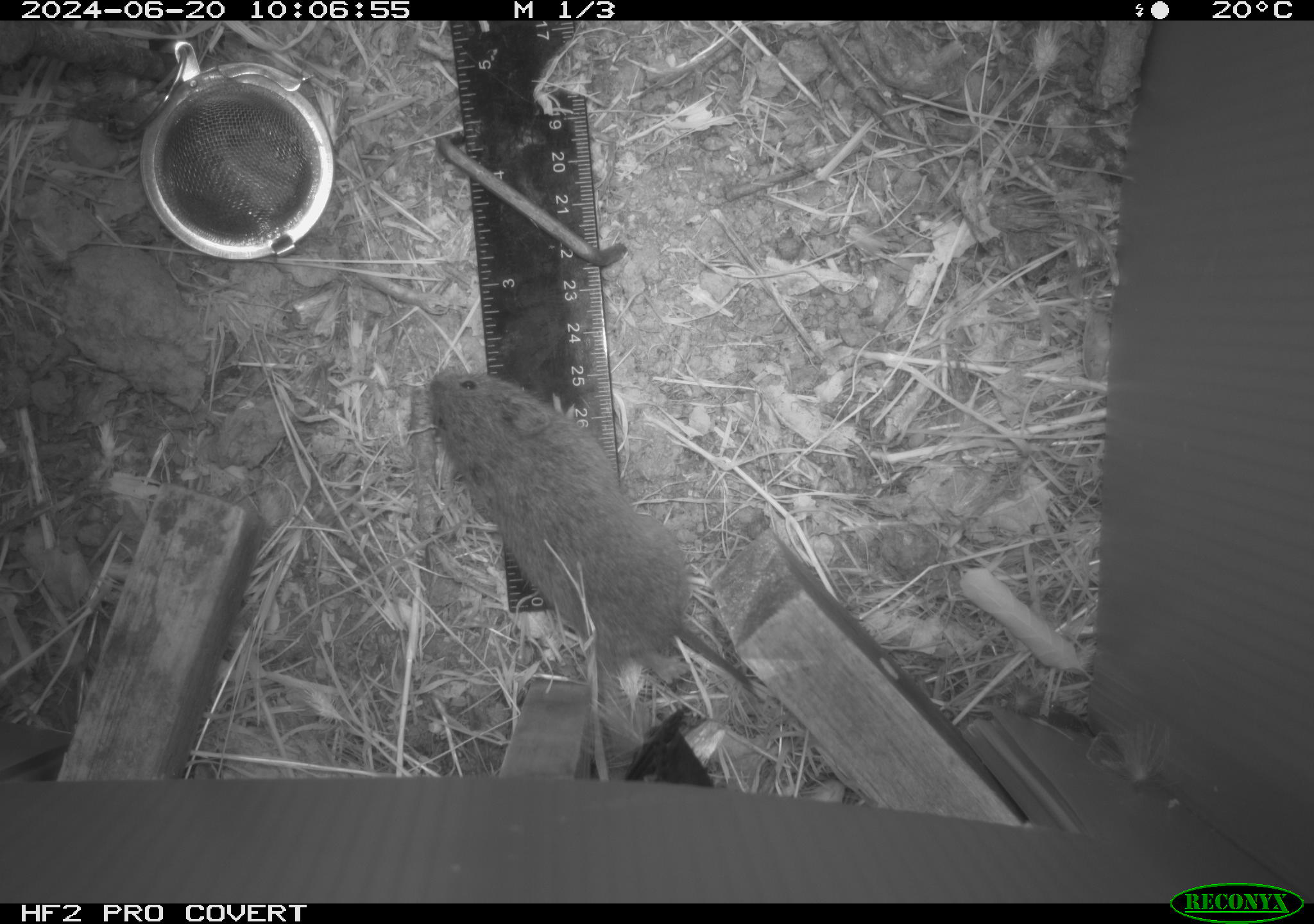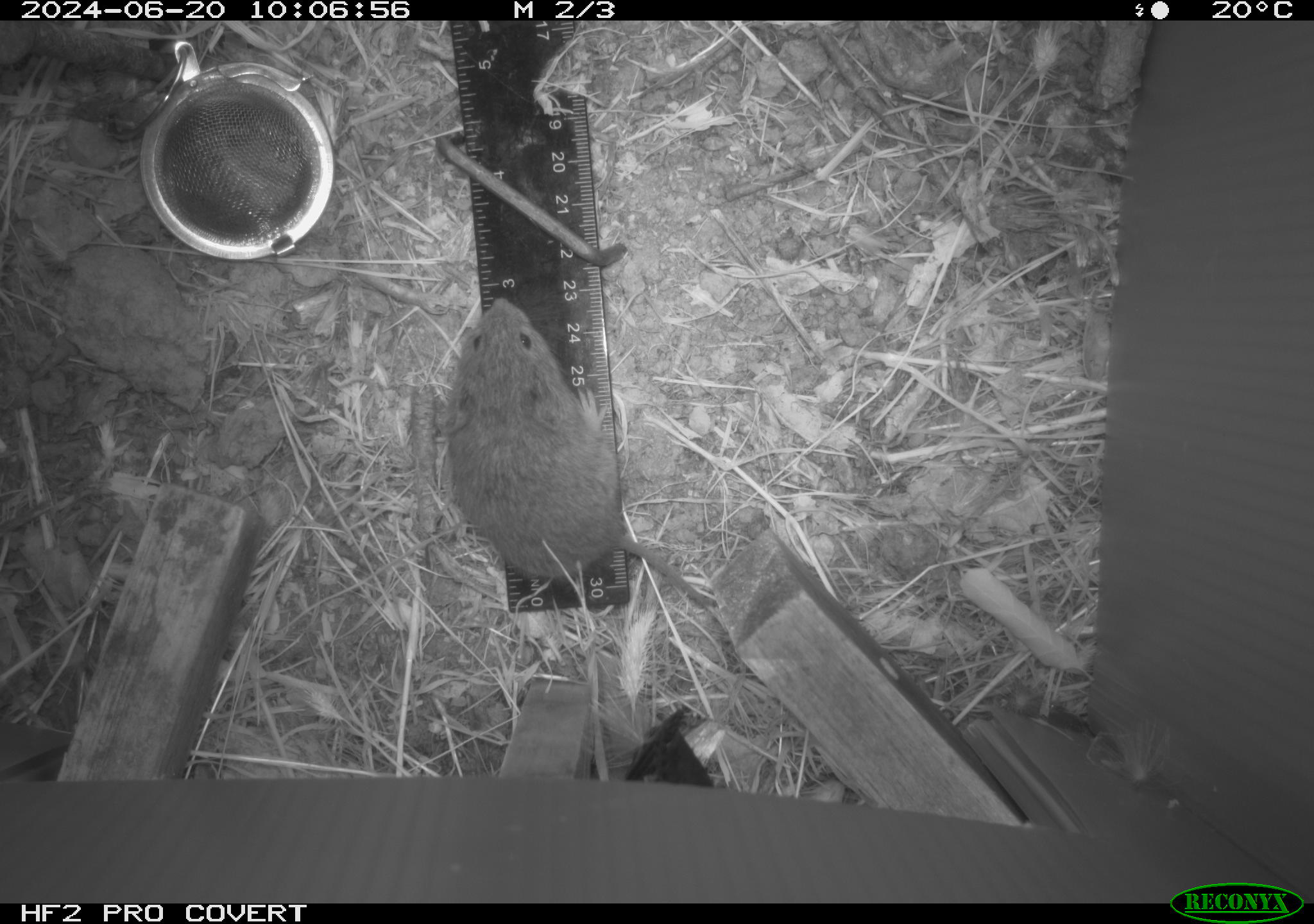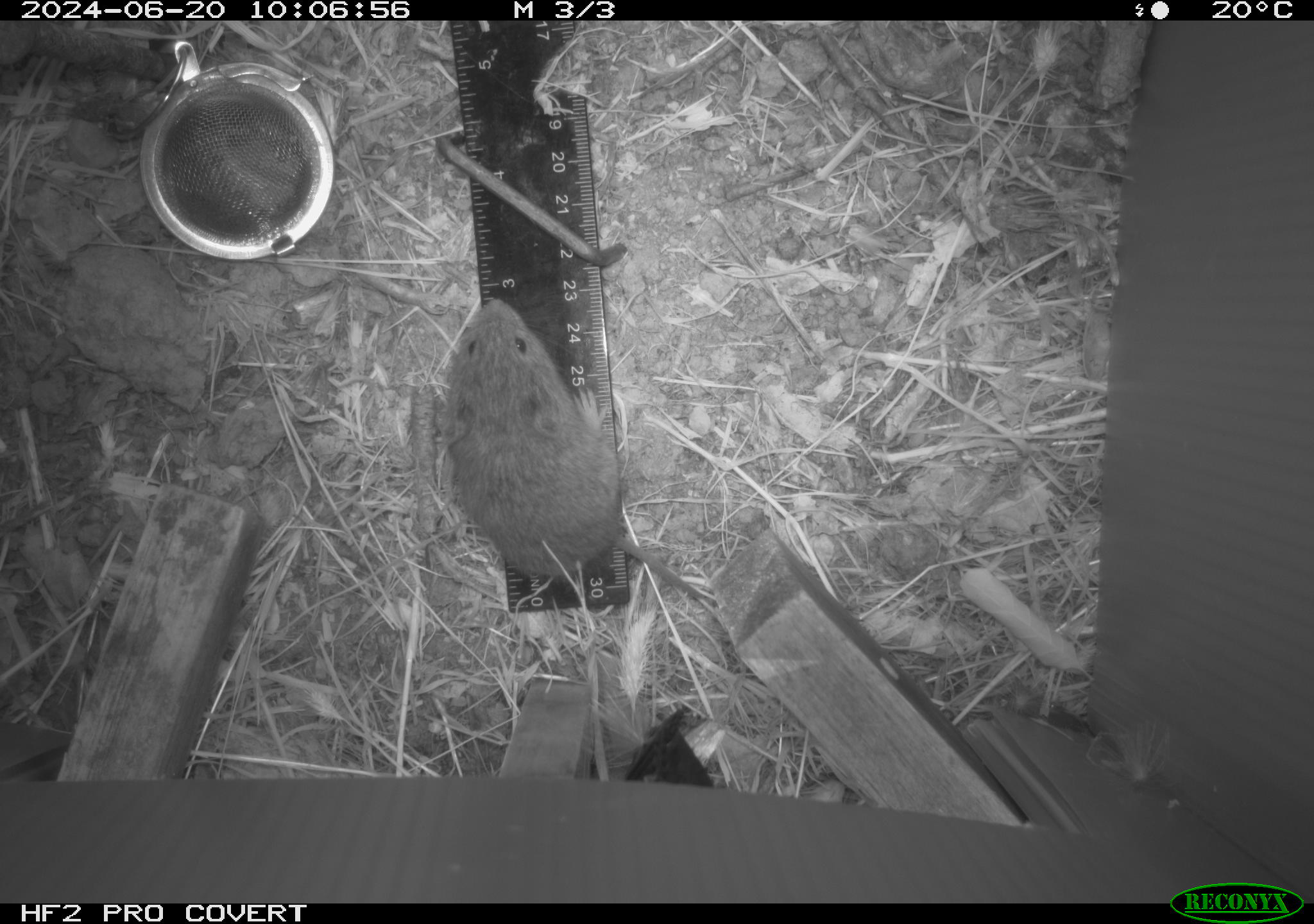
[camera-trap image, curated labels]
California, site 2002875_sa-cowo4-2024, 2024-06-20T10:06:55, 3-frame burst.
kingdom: Animalia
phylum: Chordata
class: Mammalia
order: Rodentia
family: Cricetidae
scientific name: Arvicolinae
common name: voles, lemmings, and muskrats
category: arvicolinae subfamily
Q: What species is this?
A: Arvicolinae subfamily (voles, lemmings, and muskrats) (Arvicolinae).